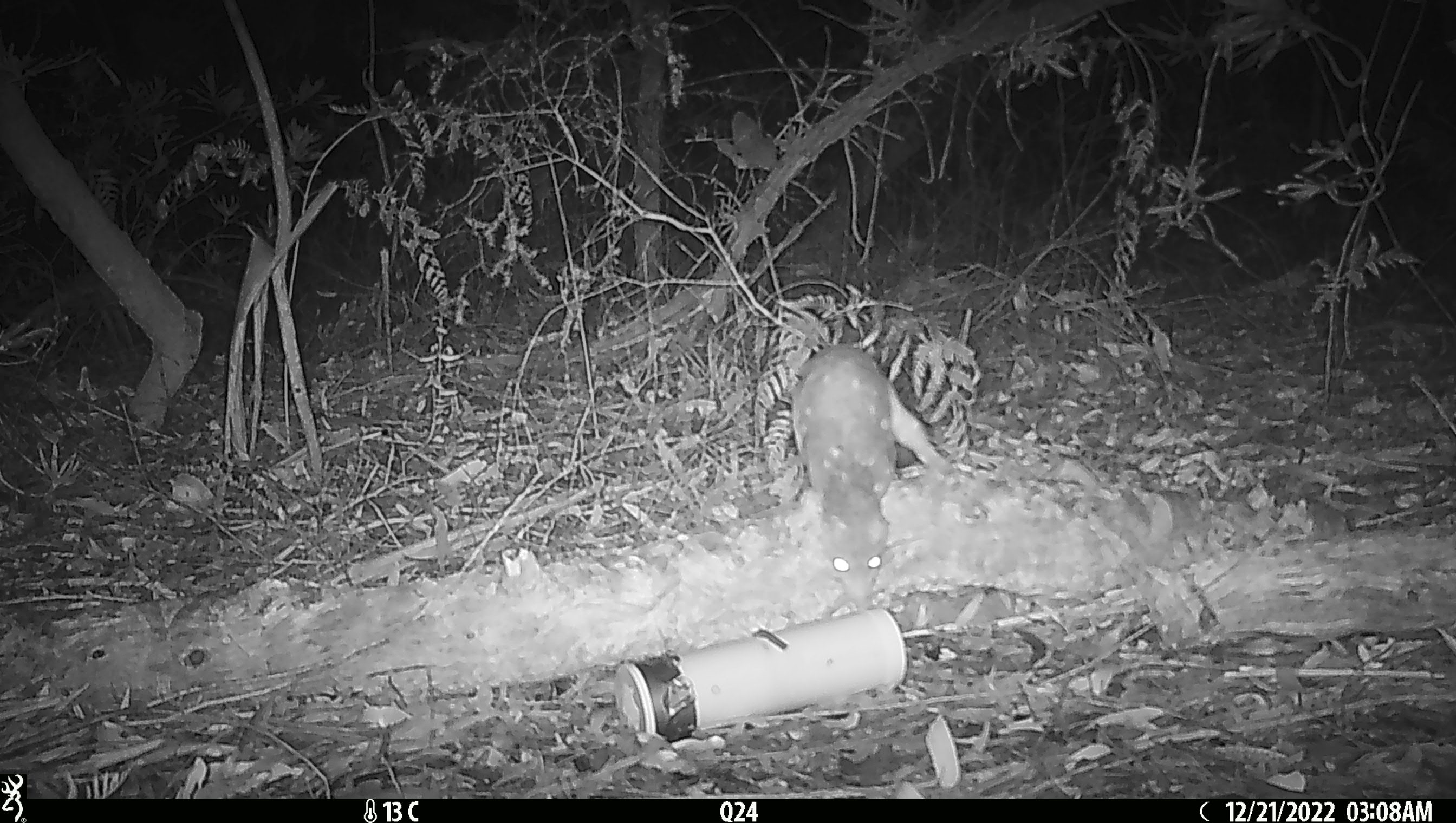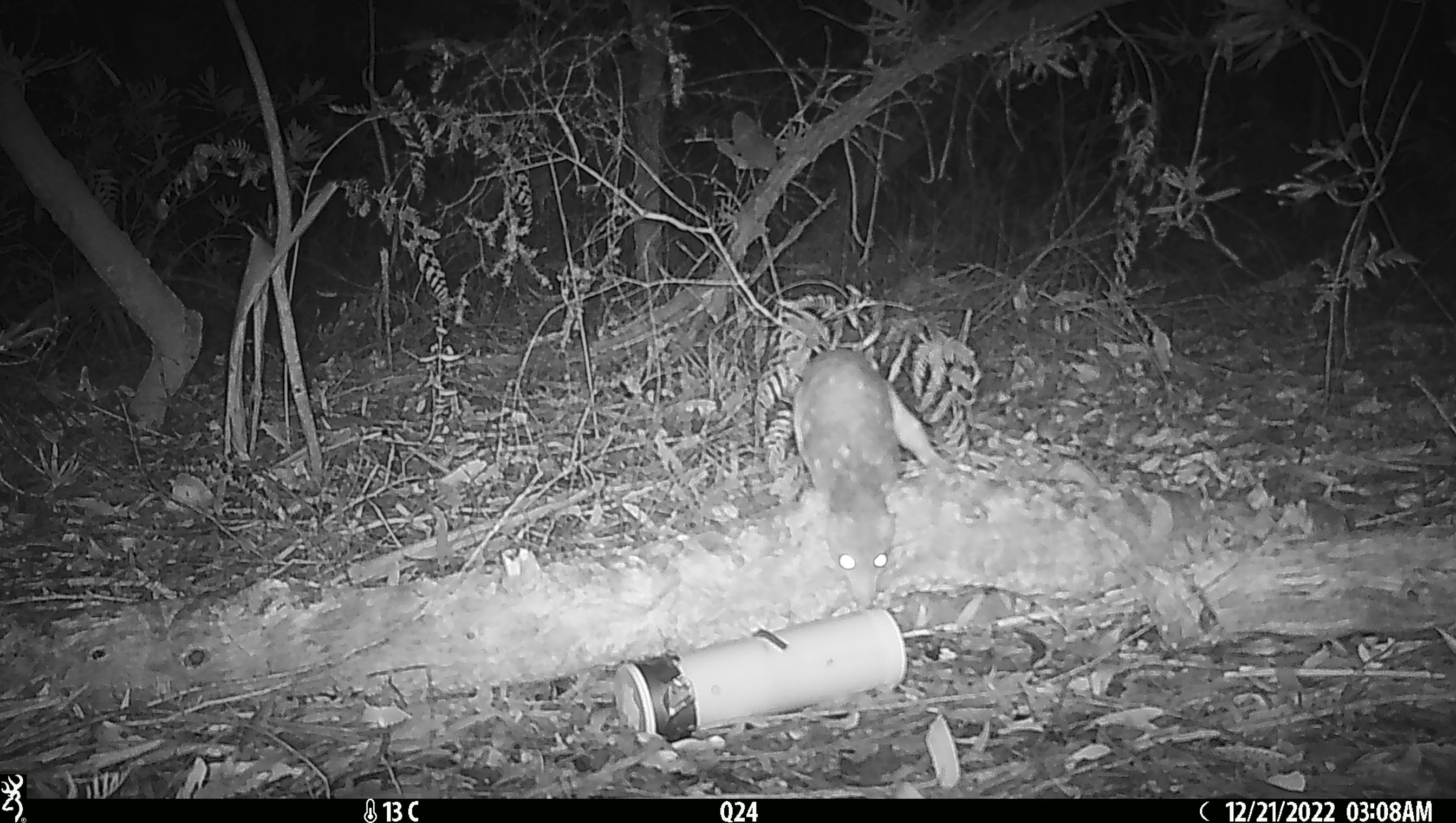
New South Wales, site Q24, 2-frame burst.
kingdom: Animalia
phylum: Chordata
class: Mammalia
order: Dasyuromorphia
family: Dasyuridae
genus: Dasyurus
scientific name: Dasyurus maculatus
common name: spotted-tailed quoll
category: quoll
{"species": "quoll (spotted-tailed quoll) (Dasyurus maculatus)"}